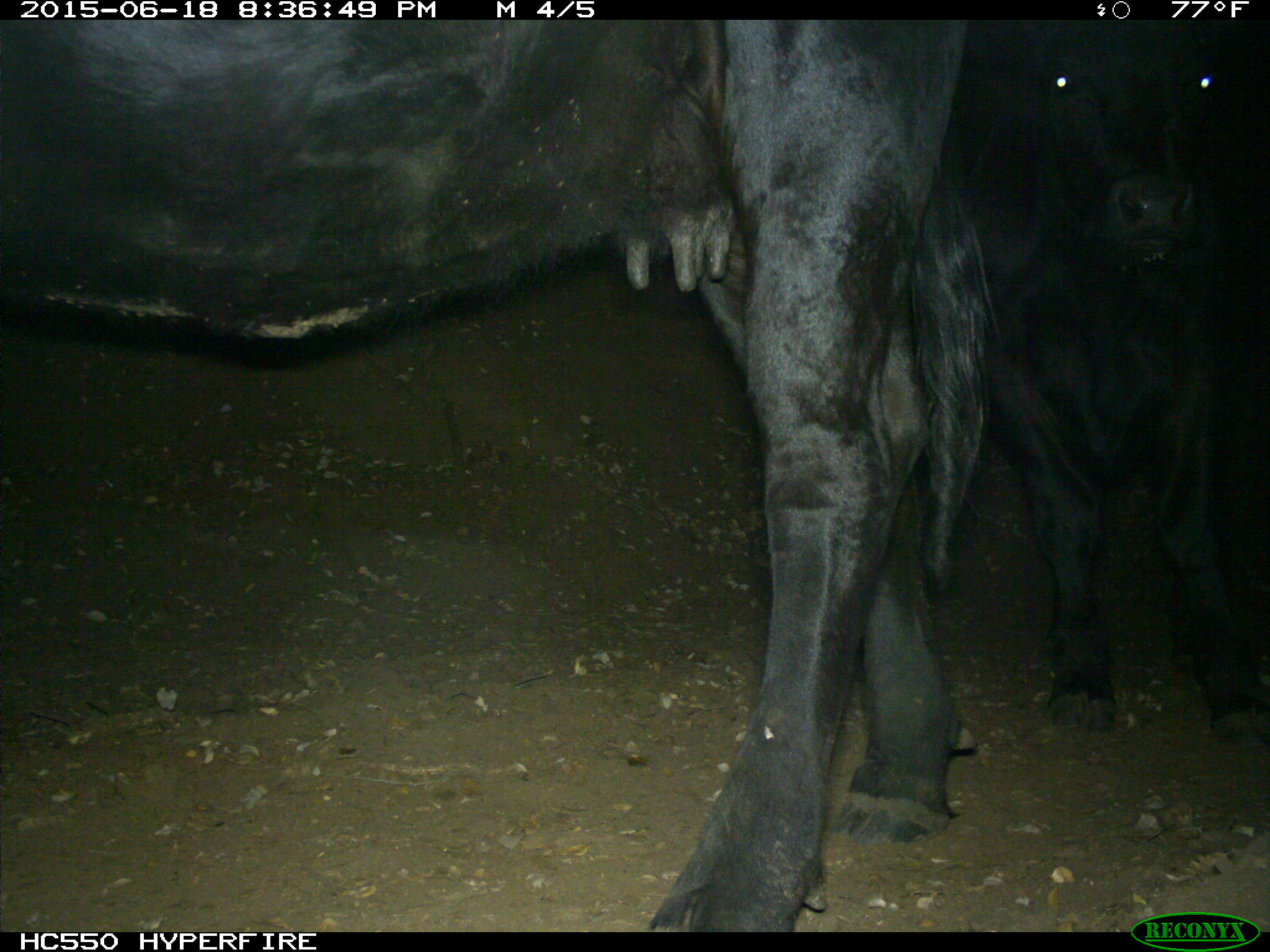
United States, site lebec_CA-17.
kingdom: Animalia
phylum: Chordata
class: Mammalia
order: Artiodactyla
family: Bovidae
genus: Bos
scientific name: Bos taurus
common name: domestic cow